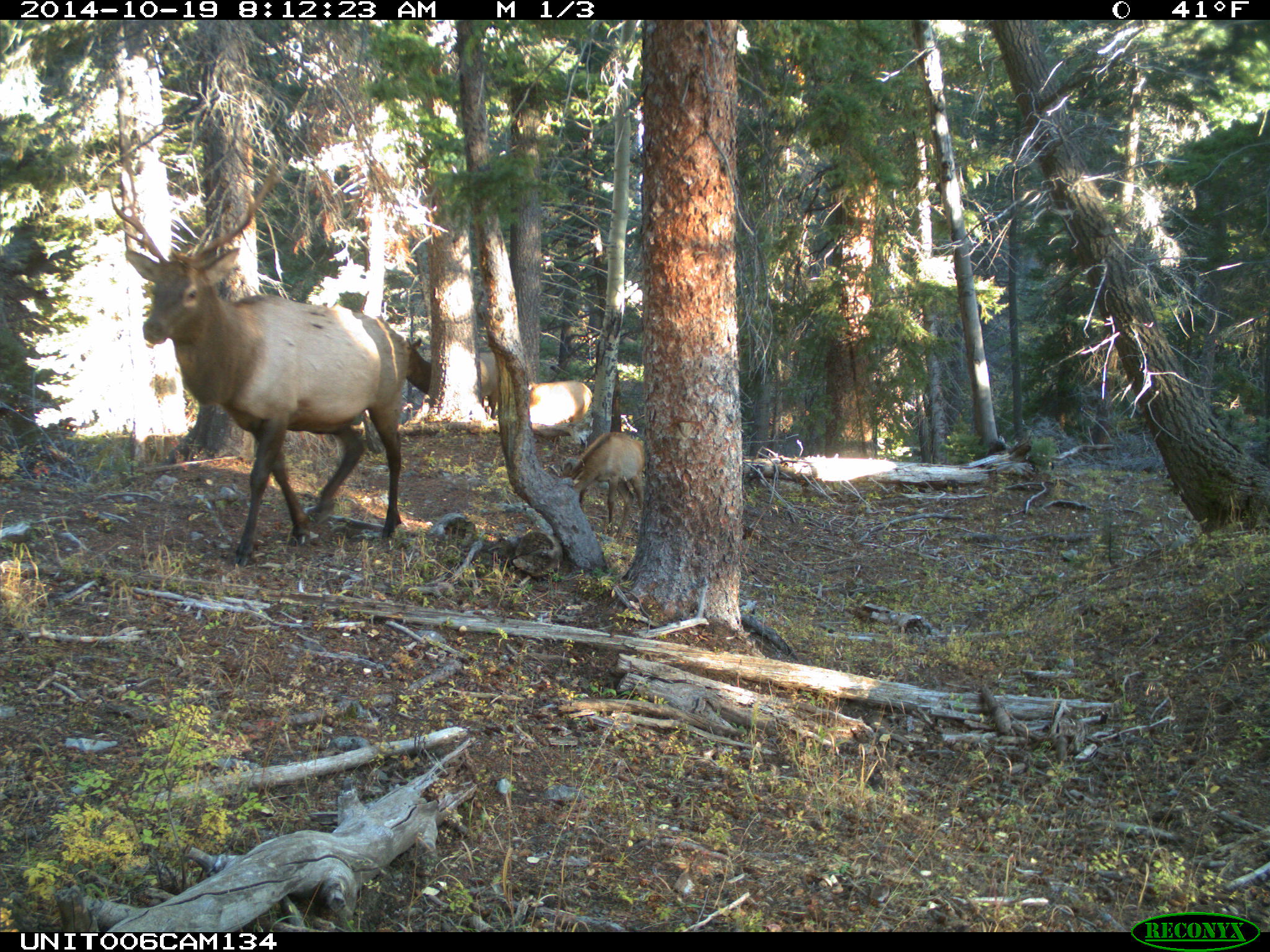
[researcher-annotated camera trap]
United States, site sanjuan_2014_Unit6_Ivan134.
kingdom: Animalia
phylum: Chordata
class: Mammalia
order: Artiodactyla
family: Cervidae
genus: Cervus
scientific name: Cervus elaphus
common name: red deer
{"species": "Cervus elaphus (red deer)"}